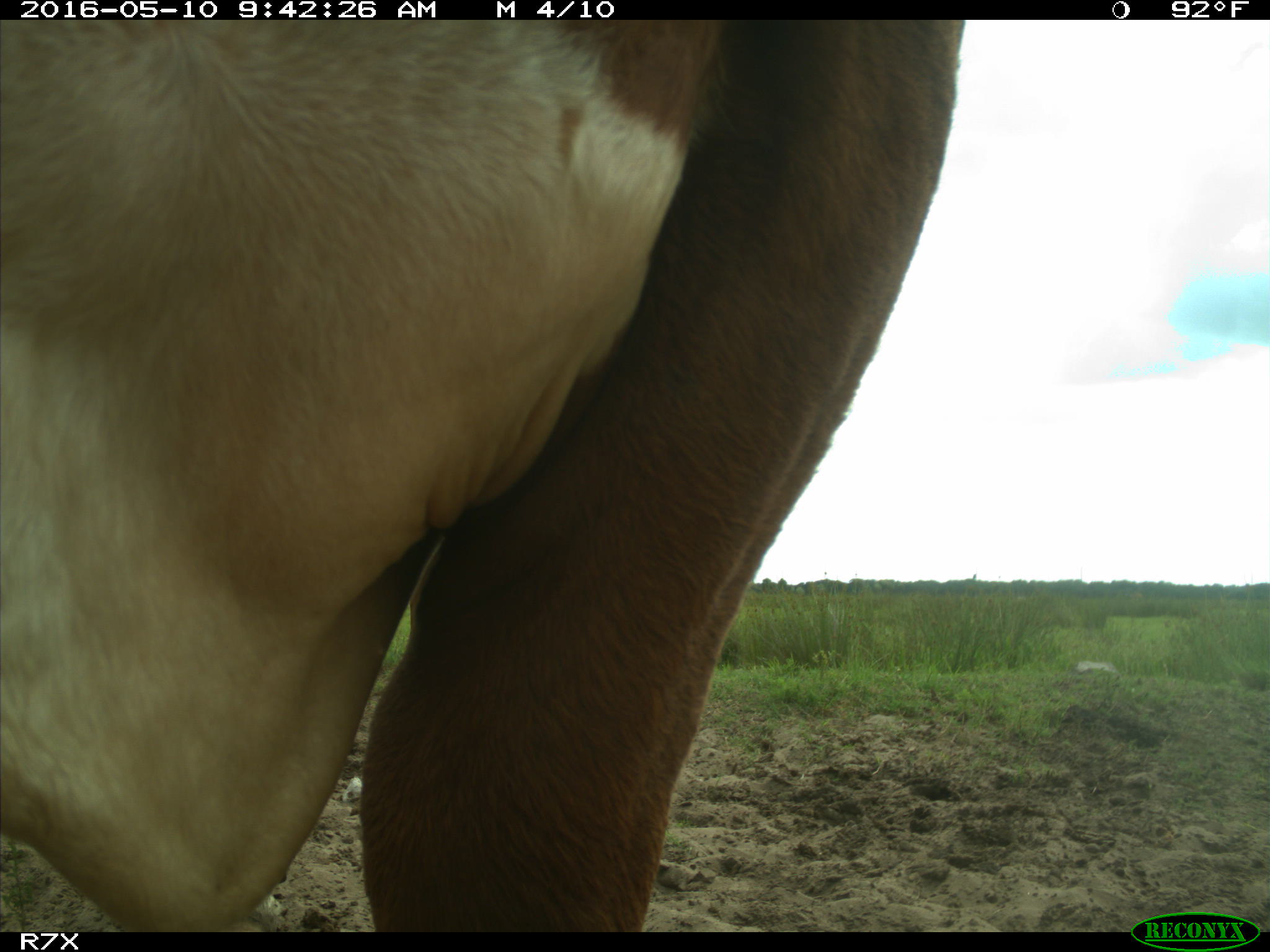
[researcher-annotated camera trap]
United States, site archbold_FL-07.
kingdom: Animalia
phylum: Chordata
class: Mammalia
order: Artiodactyla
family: Bovidae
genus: Bos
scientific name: Bos taurus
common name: domestic cow